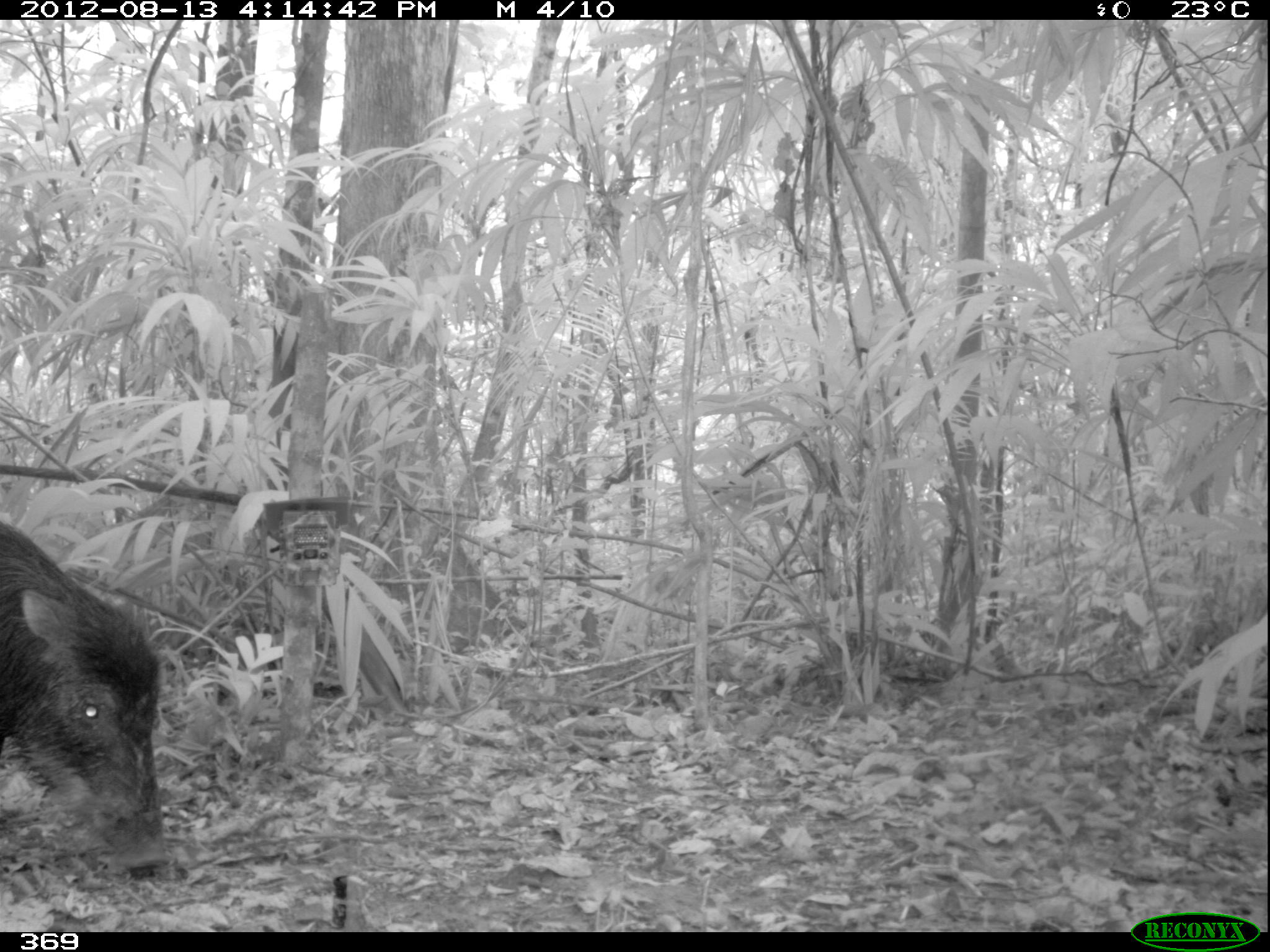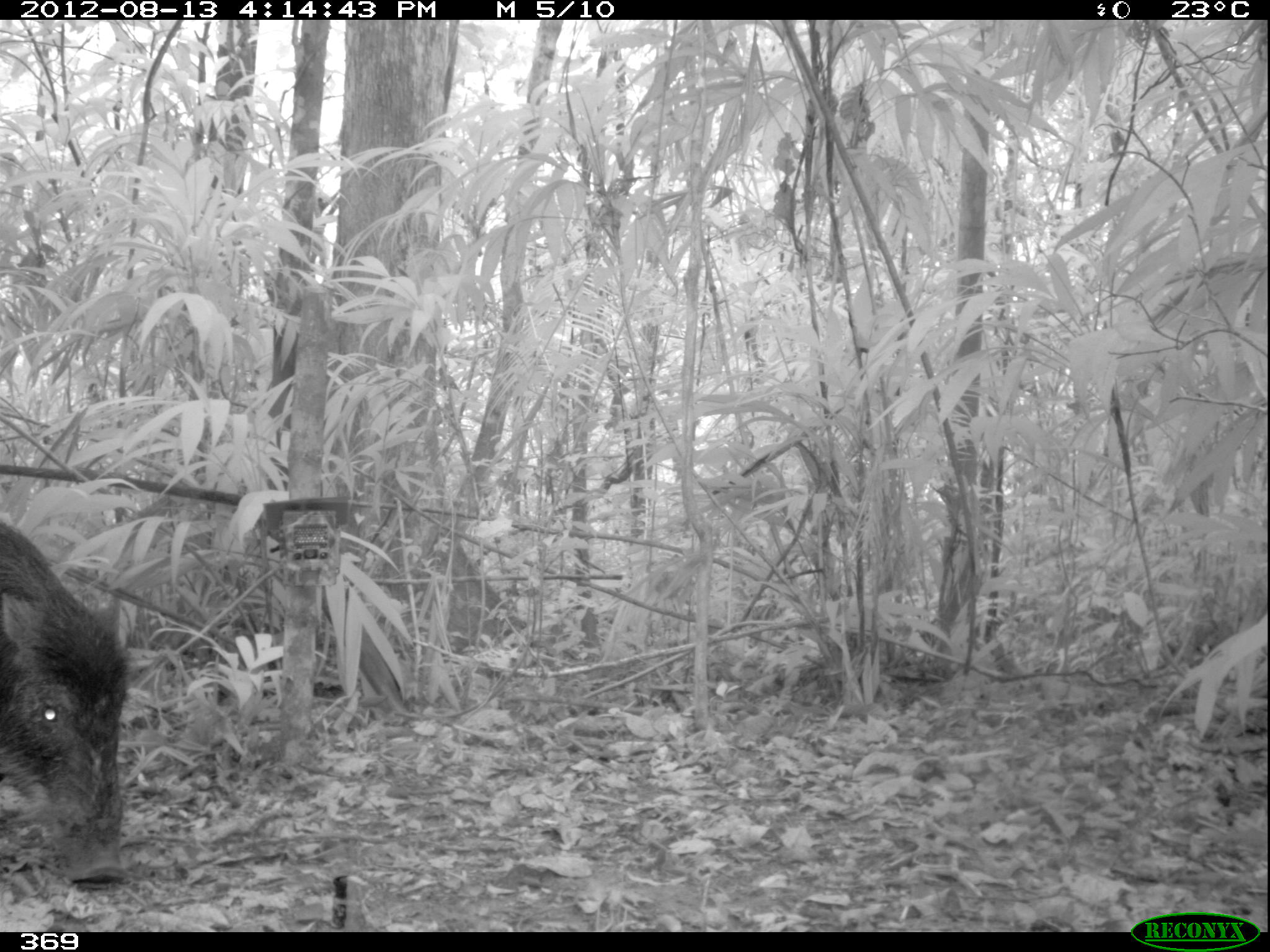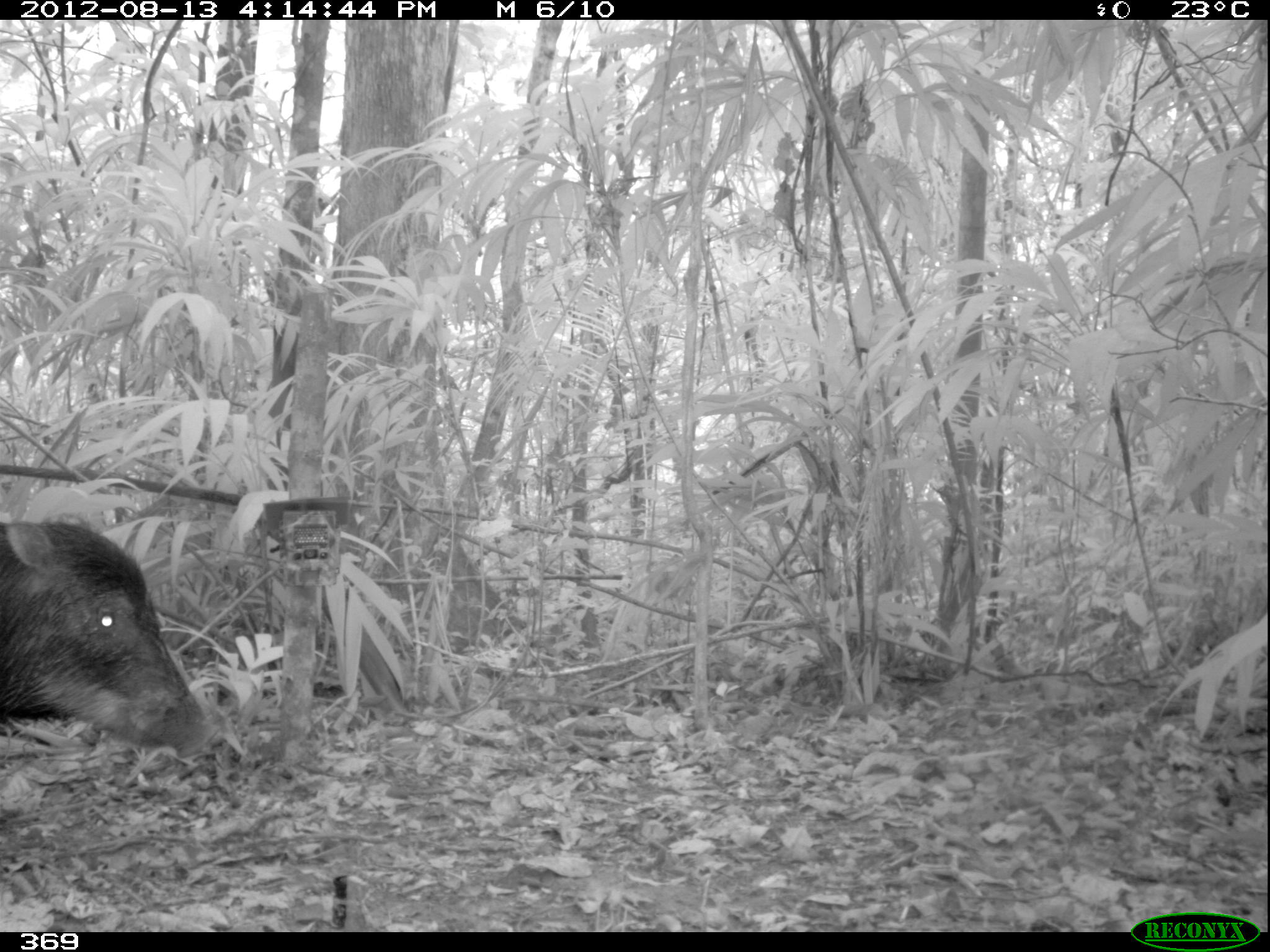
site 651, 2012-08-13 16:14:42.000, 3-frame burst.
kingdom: Animalia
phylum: Chordata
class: Mammalia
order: Artiodactyla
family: Tayassuidae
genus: Tayassu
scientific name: Tayassu pecari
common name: white-lipped peccary